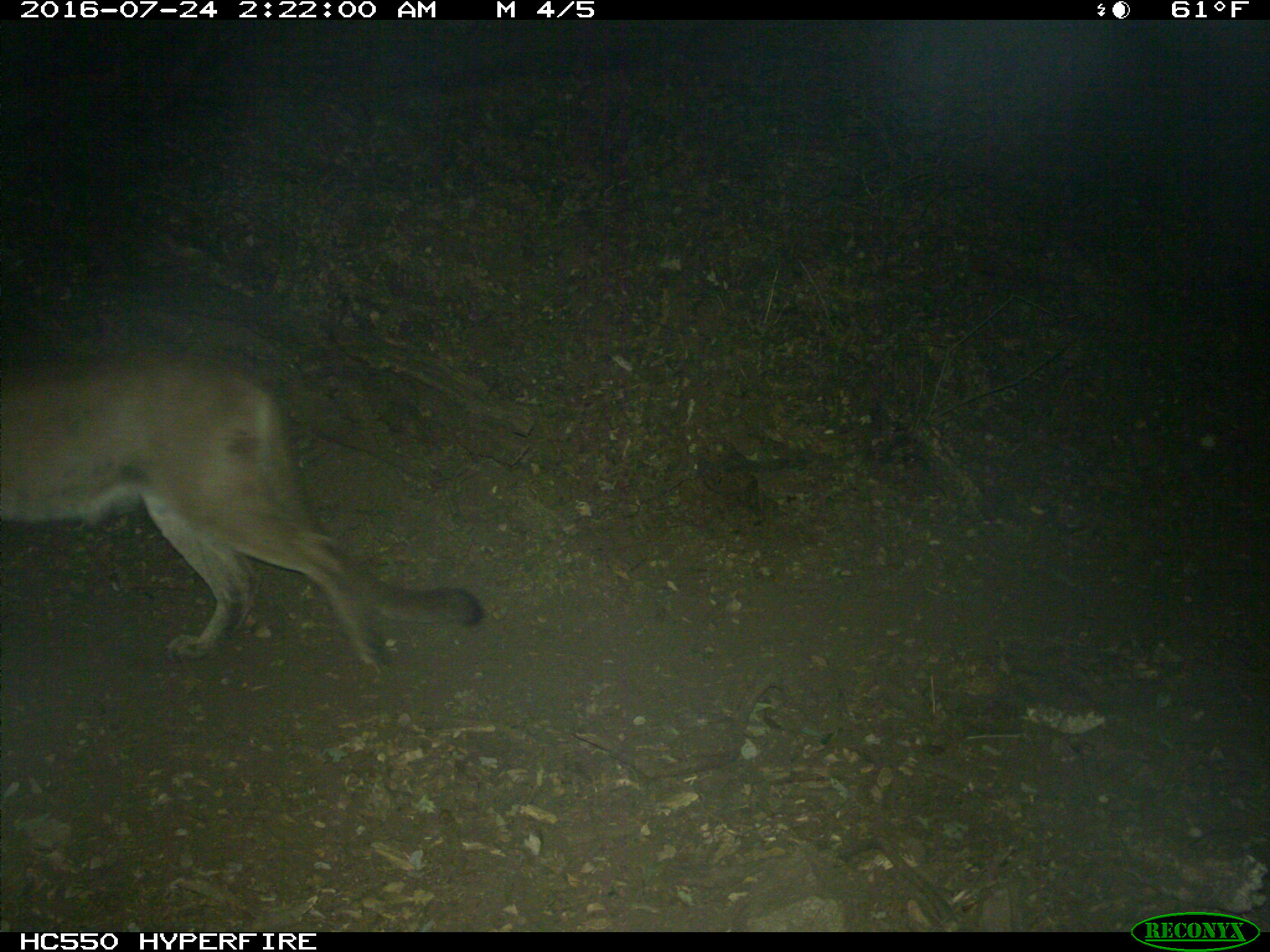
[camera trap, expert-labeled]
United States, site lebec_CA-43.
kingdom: Animalia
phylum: Chordata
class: Mammalia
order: Carnivora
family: Felidae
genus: Puma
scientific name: Puma concolor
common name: mountain lion